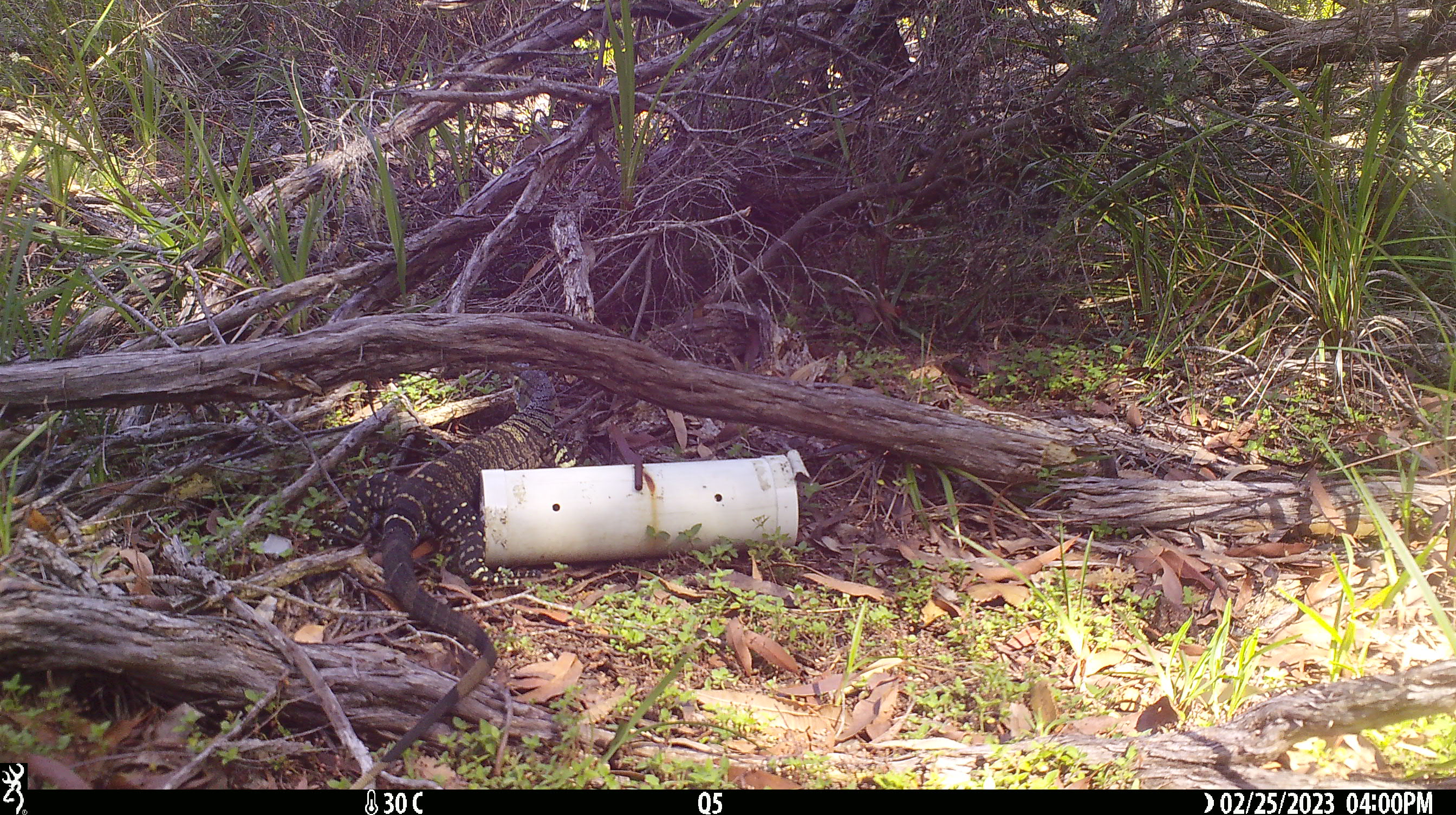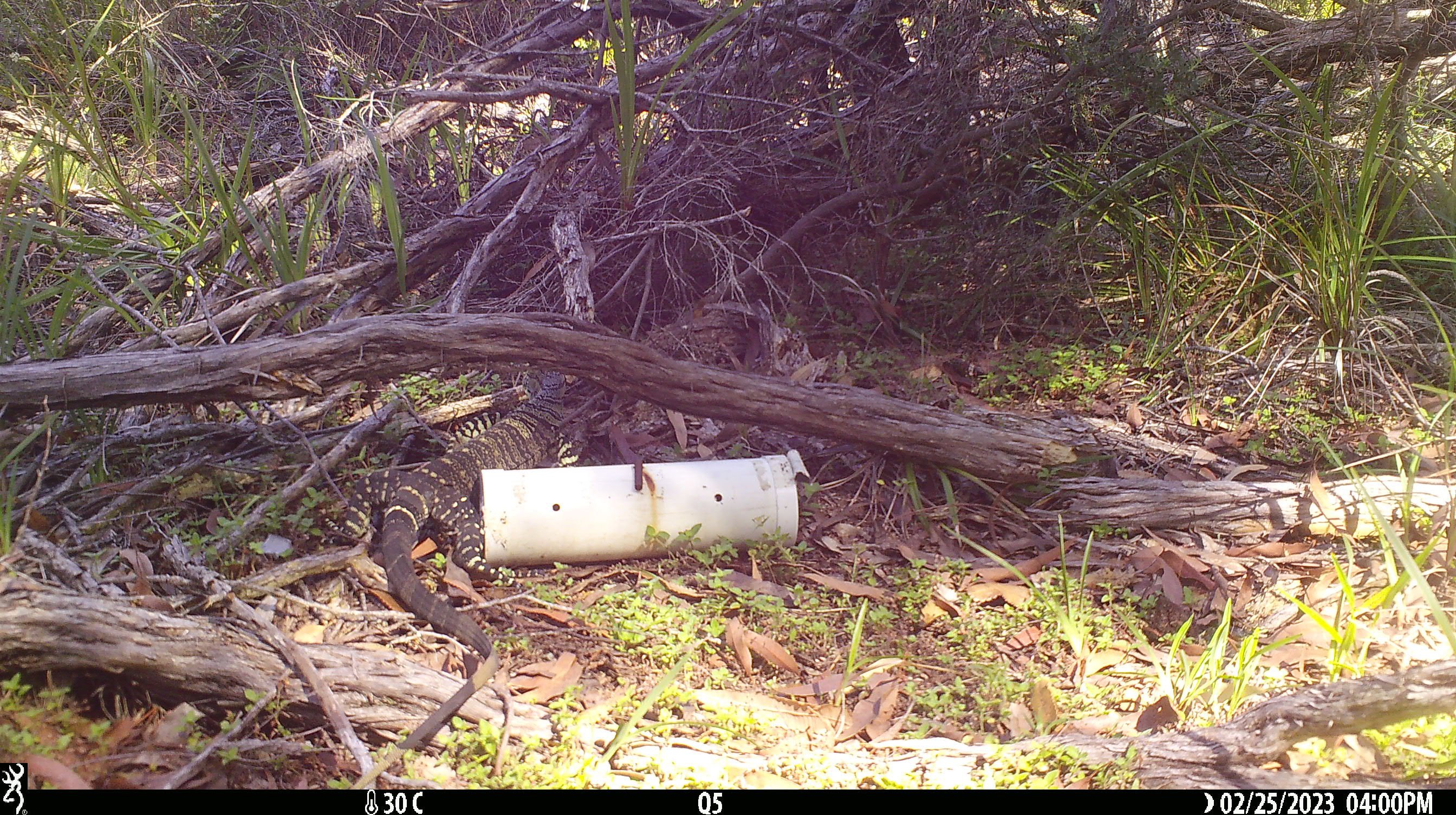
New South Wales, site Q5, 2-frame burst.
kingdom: Animalia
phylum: Chordata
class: Reptilia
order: Squamata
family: Varanidae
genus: Varanus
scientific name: Varanus varius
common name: lace monitor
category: goanna